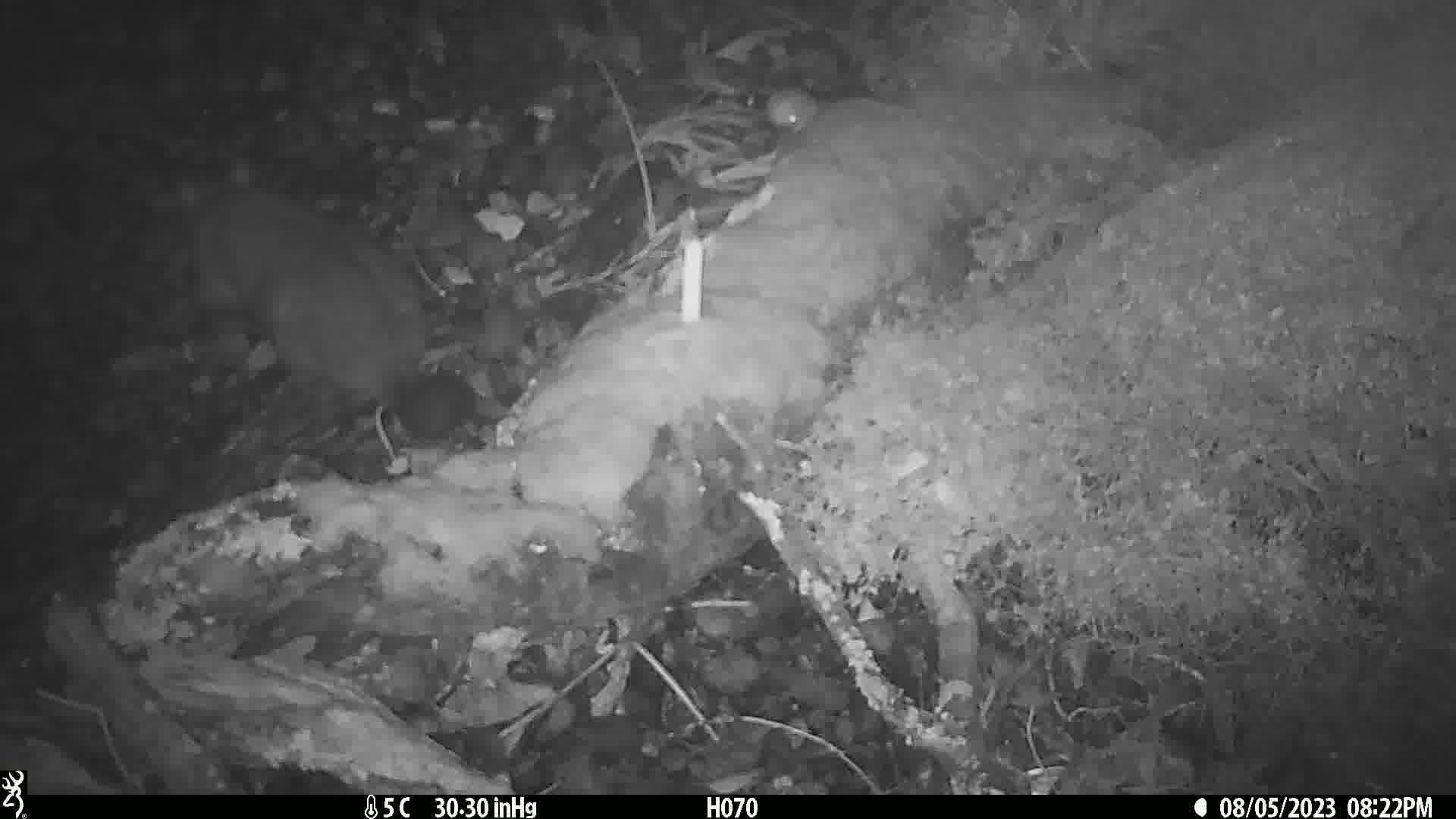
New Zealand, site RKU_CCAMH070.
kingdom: Animalia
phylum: Chordata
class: Mammalia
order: Diprotodontia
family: Phalangeridae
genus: Trichosurus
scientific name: Trichosurus vulpecula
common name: common brushtail possum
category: possum